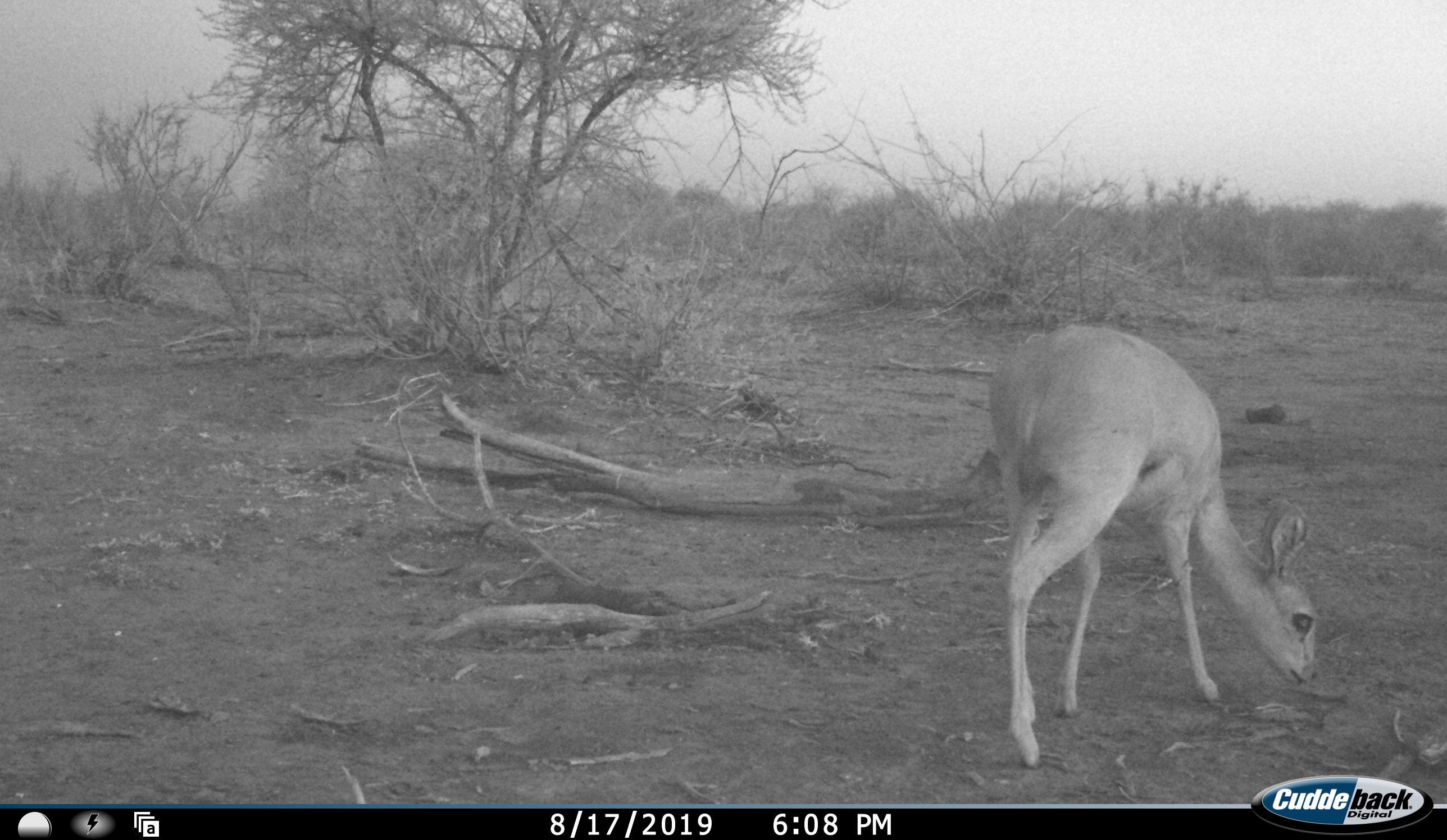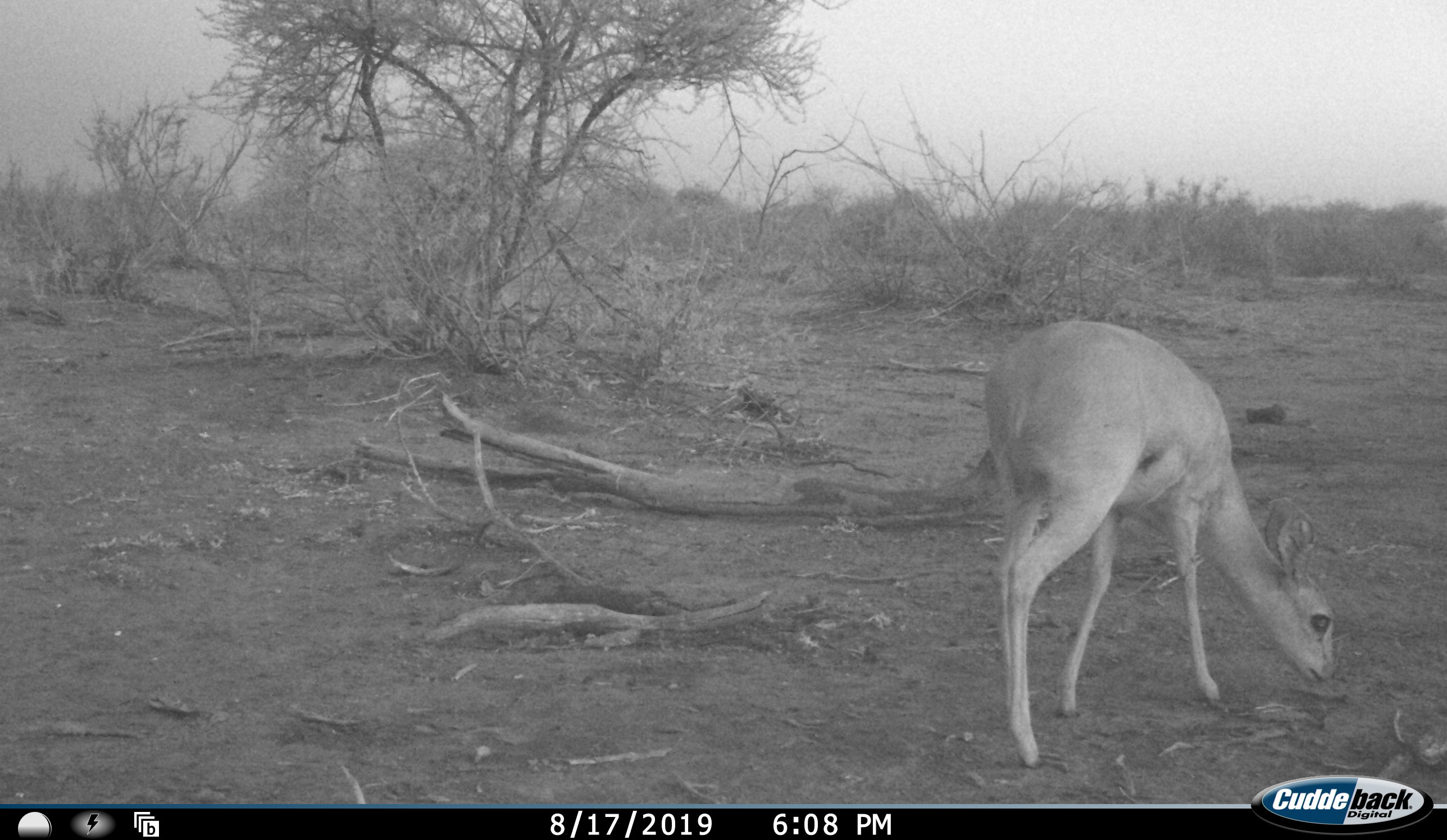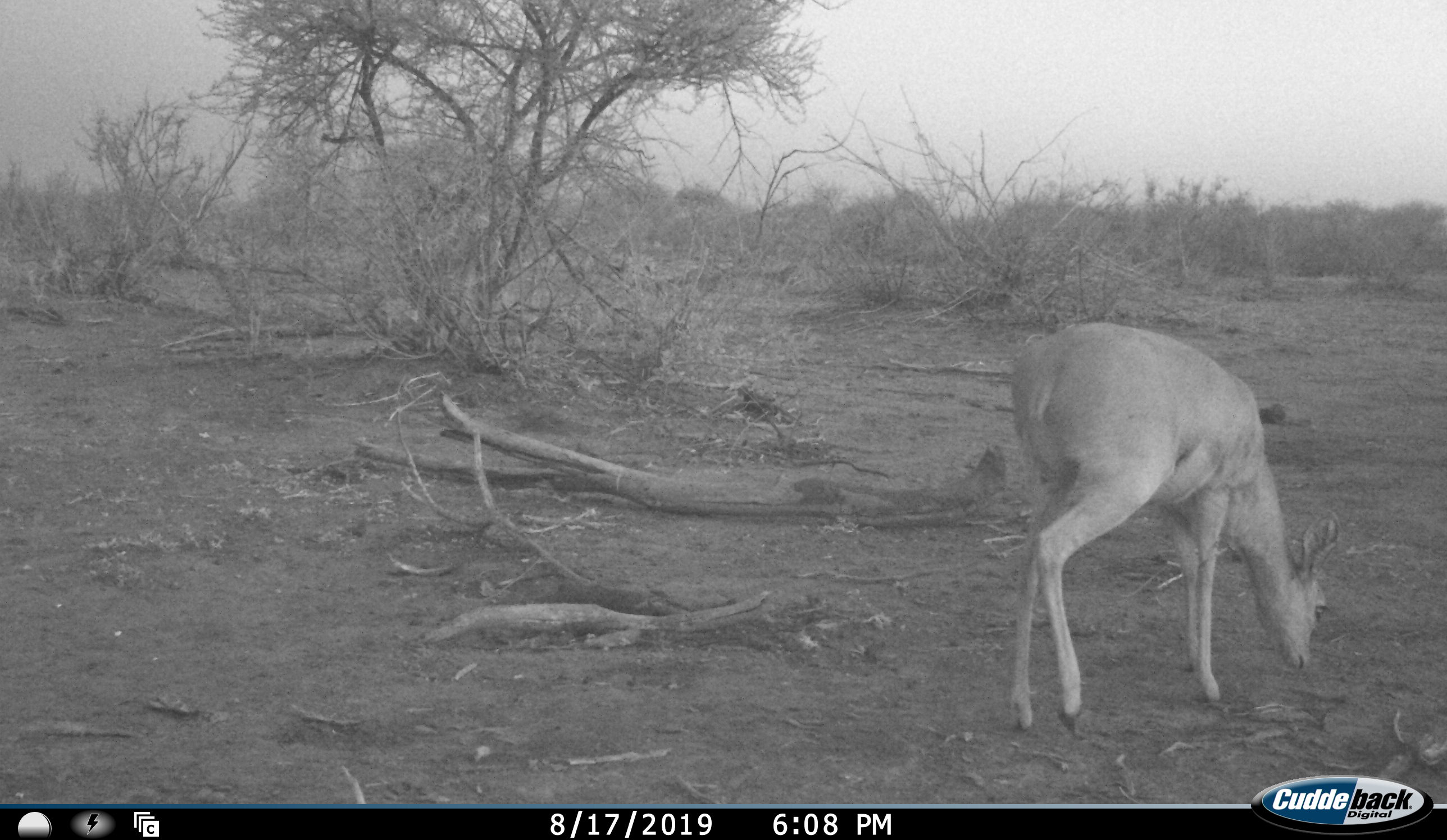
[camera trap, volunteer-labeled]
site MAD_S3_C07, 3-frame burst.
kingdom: Animalia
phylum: Chordata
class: Mammalia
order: Artiodactyla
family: Bovidae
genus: Raphicerus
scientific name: Raphicerus campestris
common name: steenbok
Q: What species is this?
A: Steenbok (Raphicerus campestris).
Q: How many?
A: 1.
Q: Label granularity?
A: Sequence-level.